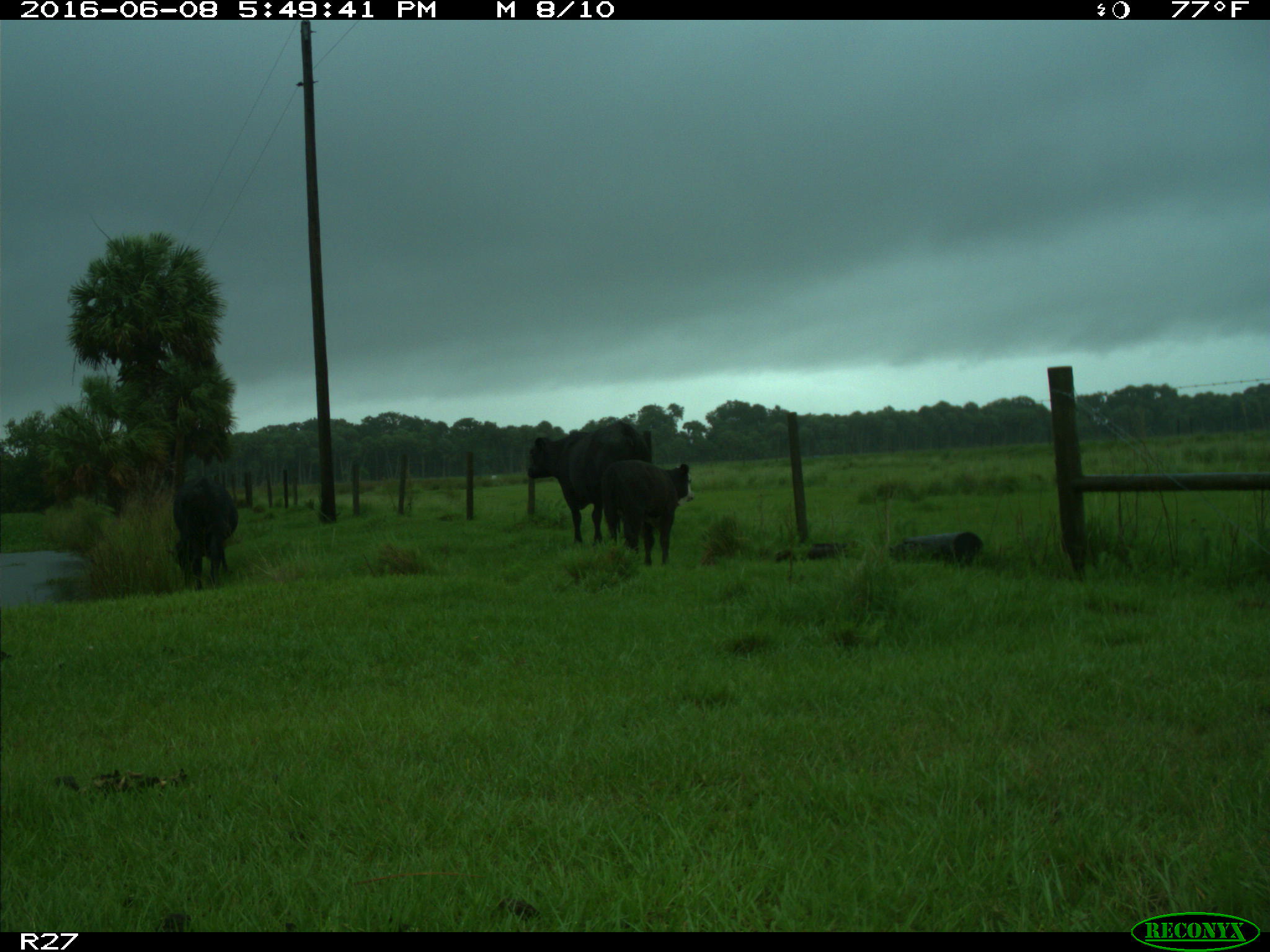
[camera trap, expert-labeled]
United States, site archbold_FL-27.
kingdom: Animalia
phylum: Chordata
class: Mammalia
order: Artiodactyla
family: Bovidae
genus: Bos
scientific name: Bos taurus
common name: domestic cow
Bos taurus (domestic cow).